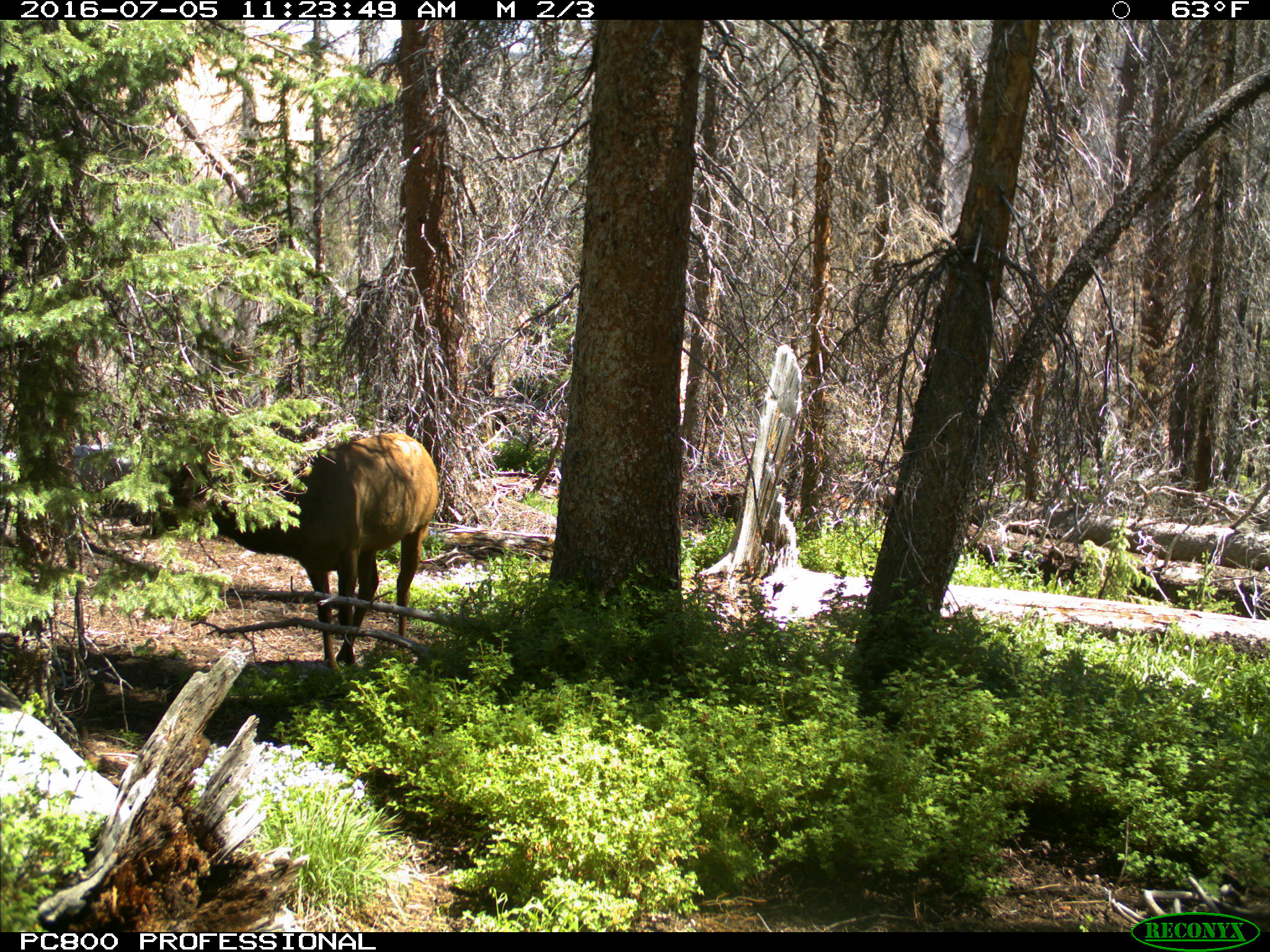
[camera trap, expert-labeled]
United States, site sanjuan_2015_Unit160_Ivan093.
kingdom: Animalia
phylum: Chordata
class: Mammalia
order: Artiodactyla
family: Cervidae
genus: Cervus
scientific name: Cervus elaphus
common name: red deer